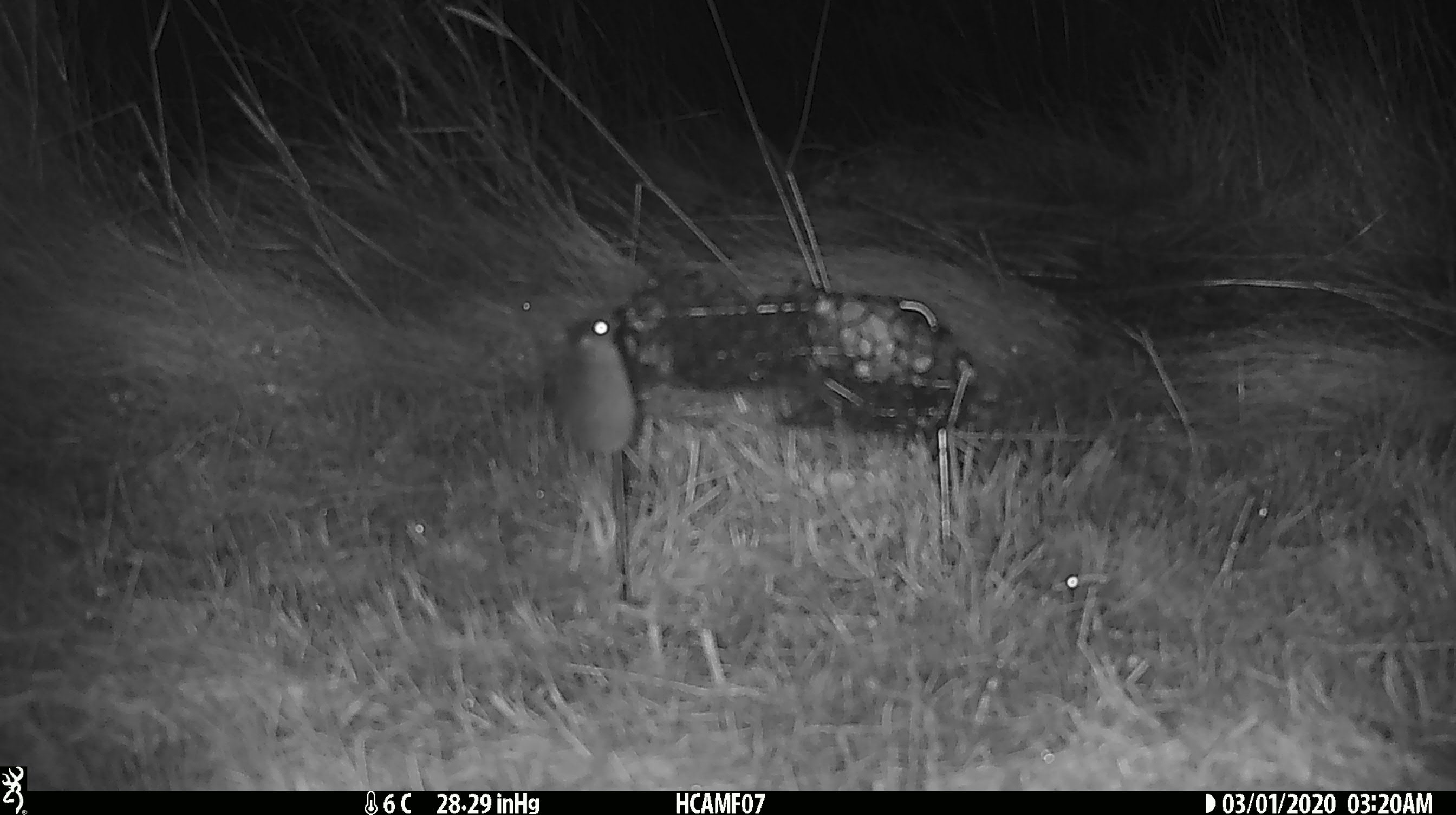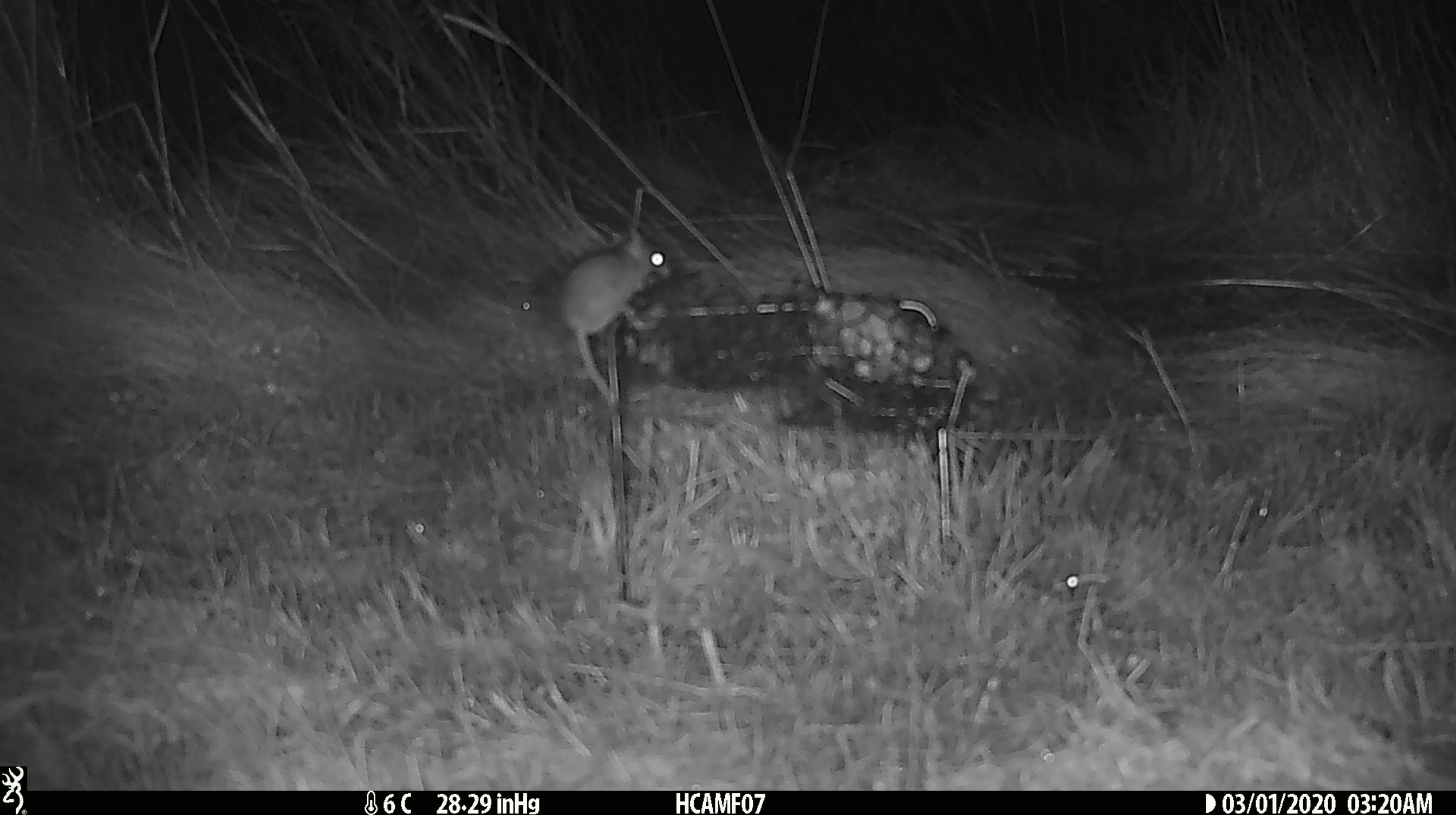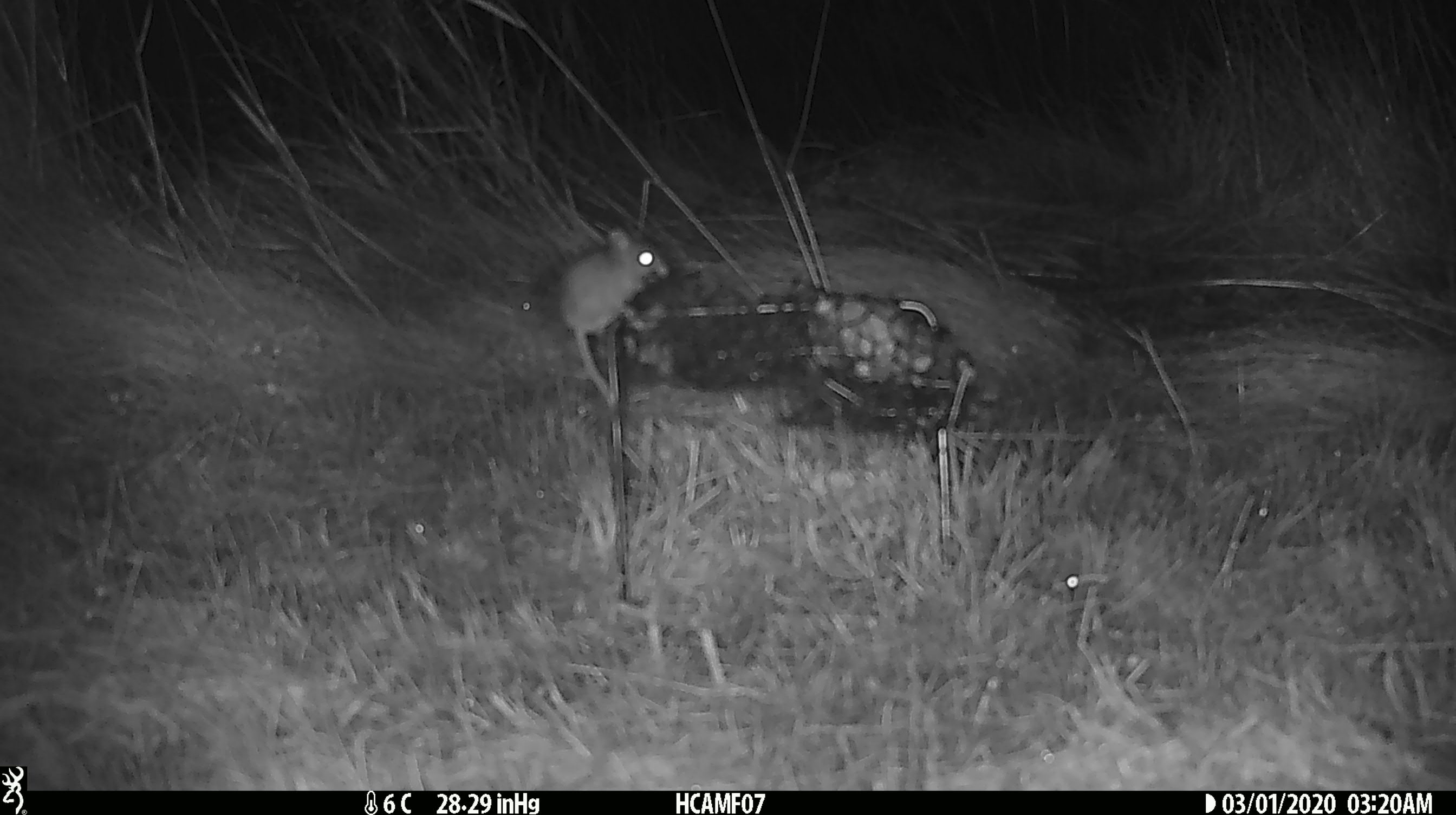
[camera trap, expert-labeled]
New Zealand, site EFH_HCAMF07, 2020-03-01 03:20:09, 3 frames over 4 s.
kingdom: Animalia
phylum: Chordata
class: Mammalia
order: Rodentia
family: Muridae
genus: Mus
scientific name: Mus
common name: mouse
Mouse (Mus).